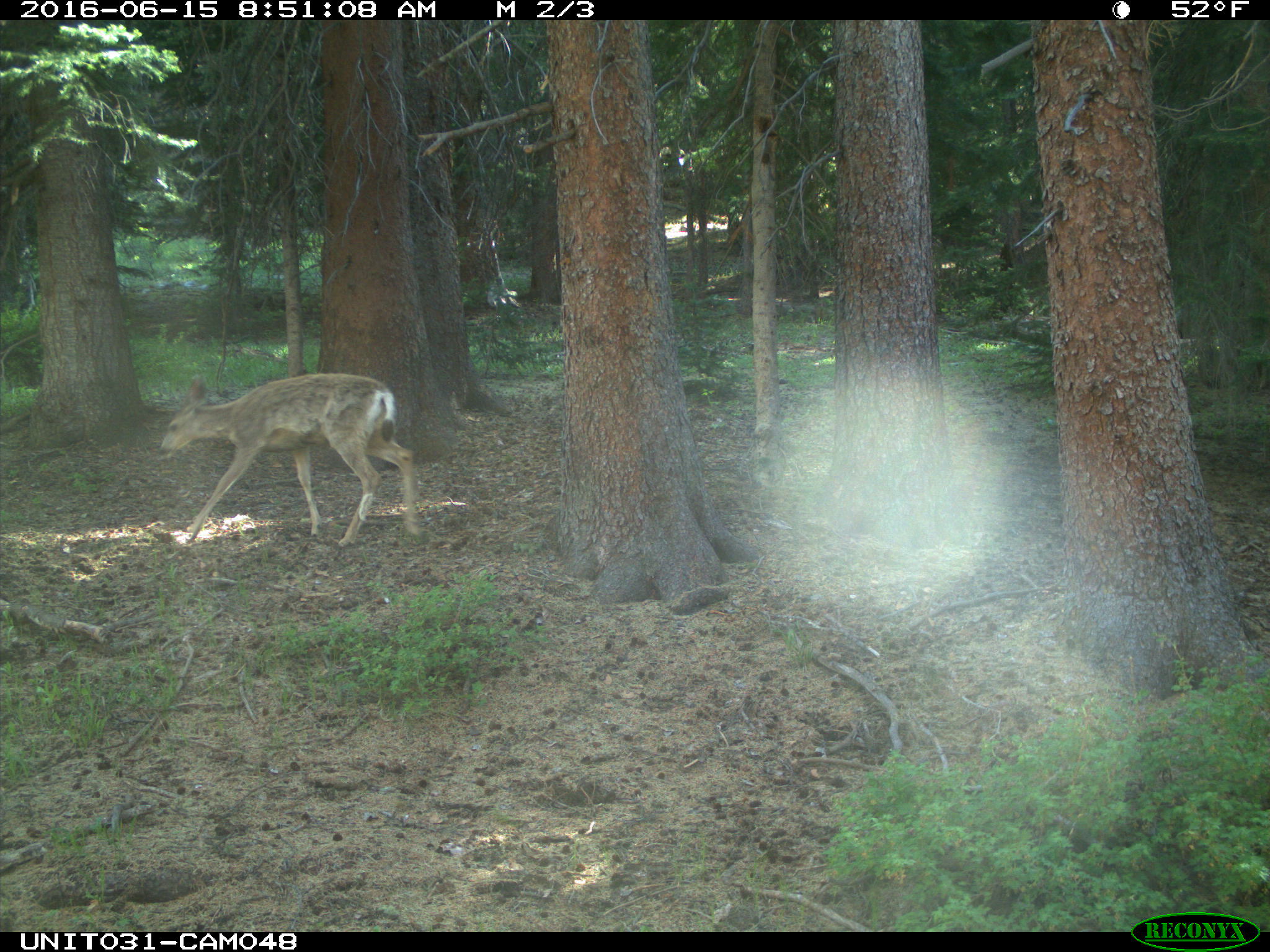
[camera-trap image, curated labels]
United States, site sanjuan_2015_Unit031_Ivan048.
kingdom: Animalia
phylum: Chordata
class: Mammalia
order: Artiodactyla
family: Cervidae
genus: Odocoileus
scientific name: Odocoileus hemionus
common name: mule deer